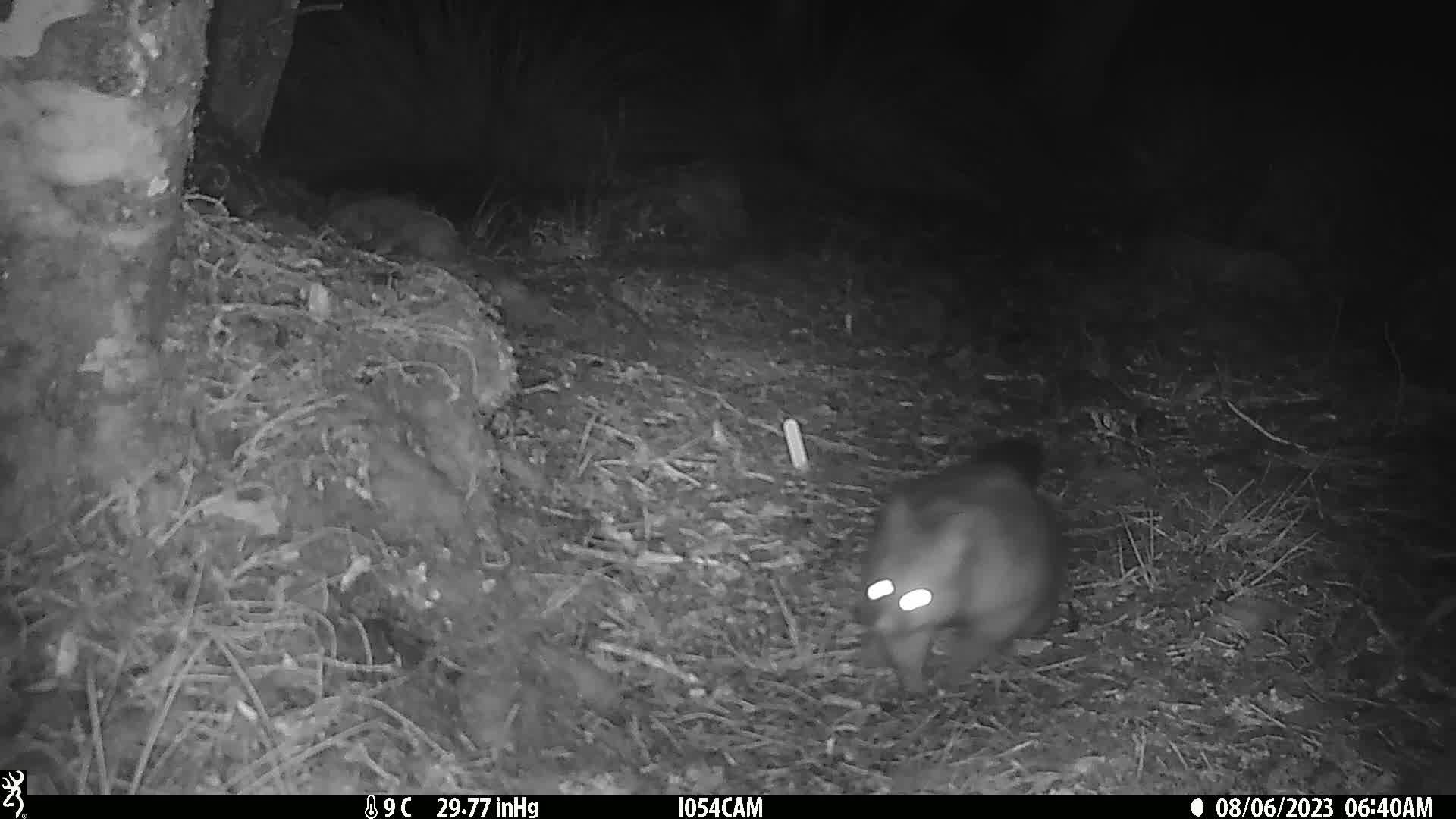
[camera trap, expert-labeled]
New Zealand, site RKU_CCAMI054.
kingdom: Animalia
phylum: Chordata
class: Mammalia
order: Diprotodontia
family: Phalangeridae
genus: Trichosurus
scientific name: Trichosurus vulpecula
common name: common brushtail possum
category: possum